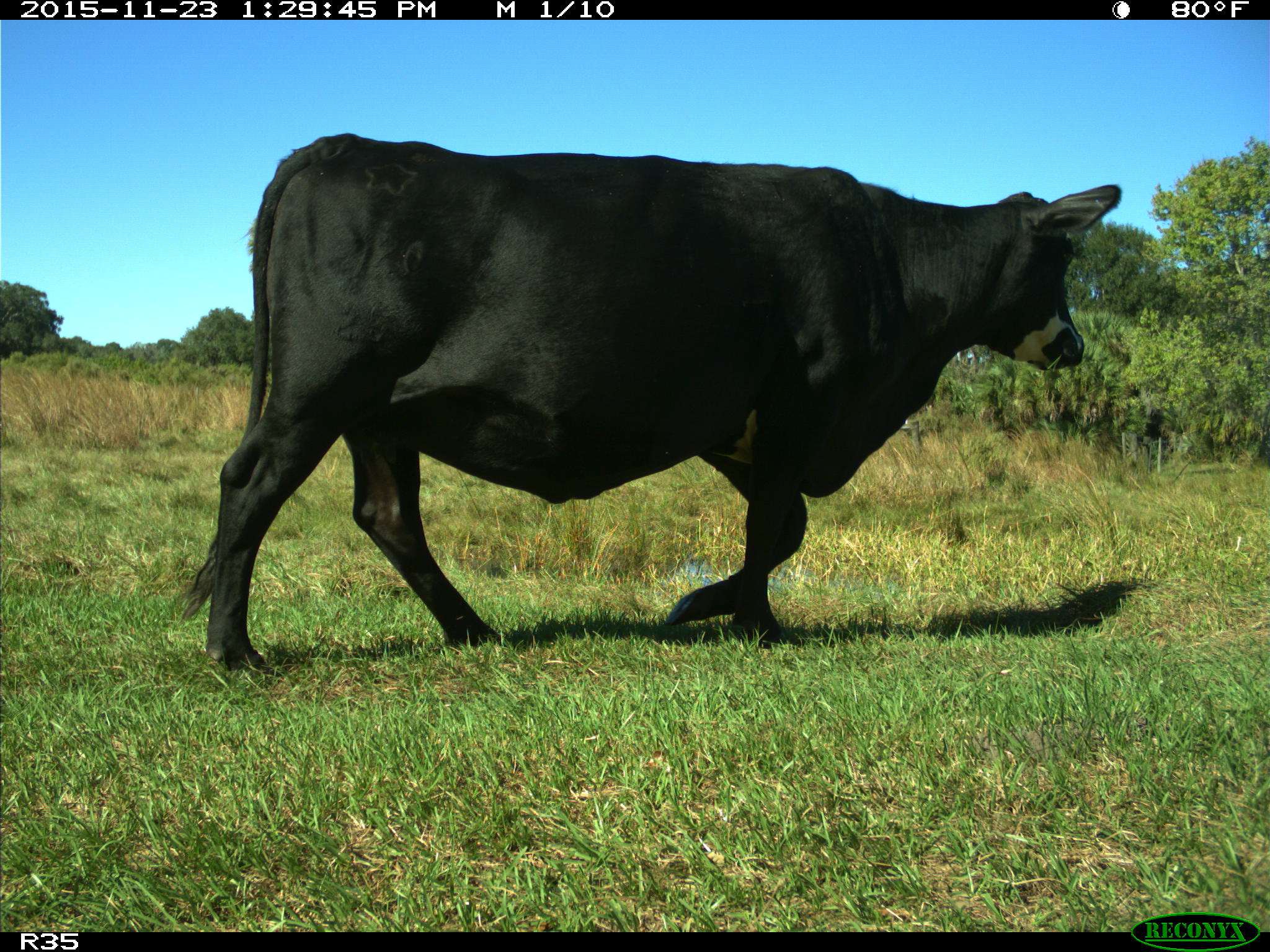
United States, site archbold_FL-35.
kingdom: Animalia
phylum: Chordata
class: Mammalia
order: Artiodactyla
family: Bovidae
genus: Bos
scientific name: Bos taurus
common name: domestic cow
Bos taurus (domestic cow).